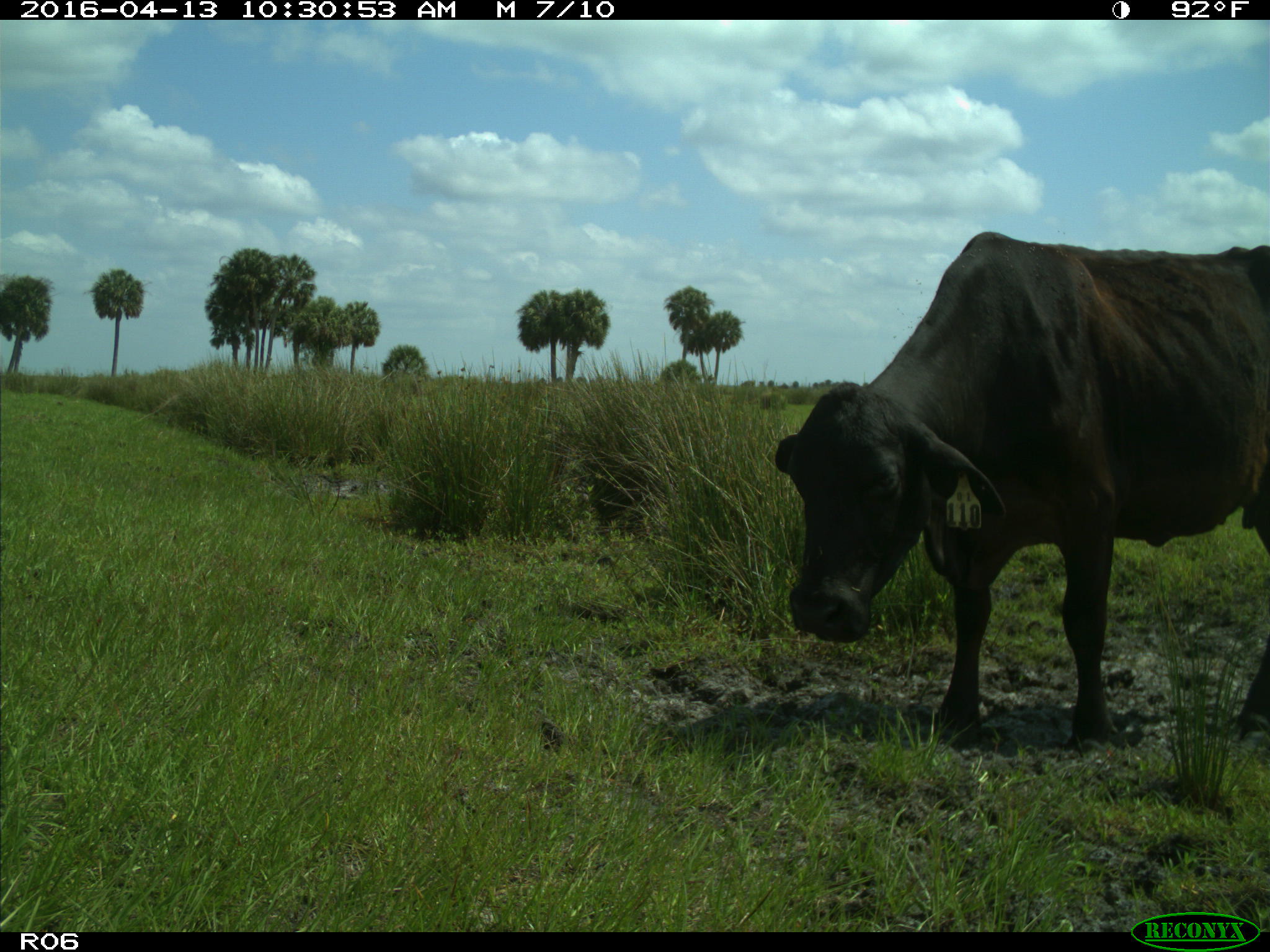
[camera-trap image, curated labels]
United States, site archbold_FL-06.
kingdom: Animalia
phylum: Chordata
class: Mammalia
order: Artiodactyla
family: Bovidae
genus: Bos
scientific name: Bos taurus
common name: domestic cow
Bos taurus (domestic cow).